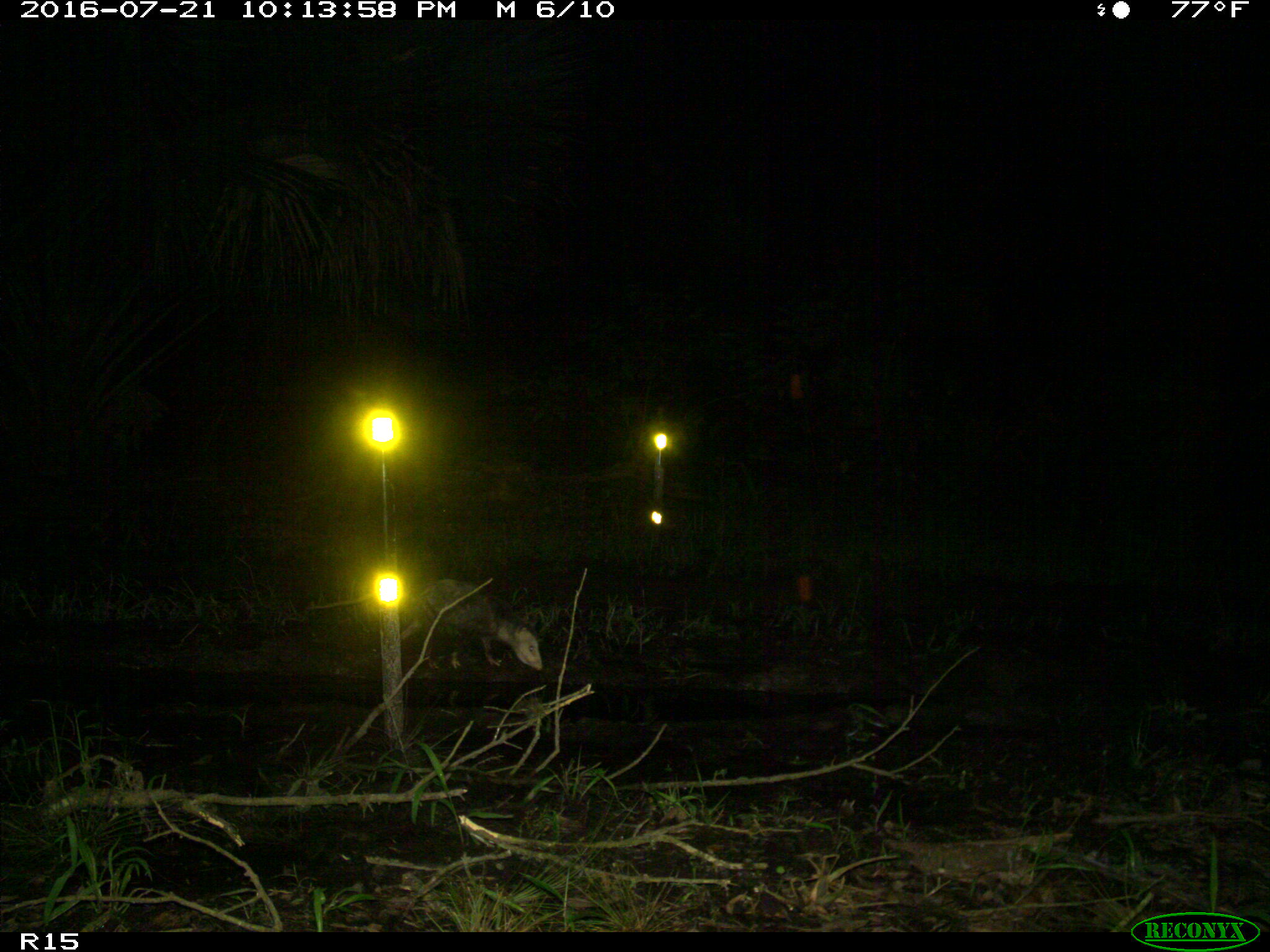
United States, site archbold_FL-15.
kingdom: Animalia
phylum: Chordata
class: Mammalia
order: Didelphimorphia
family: Didelphidae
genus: Didelphis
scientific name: Didelphis virginiana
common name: virginia opossum